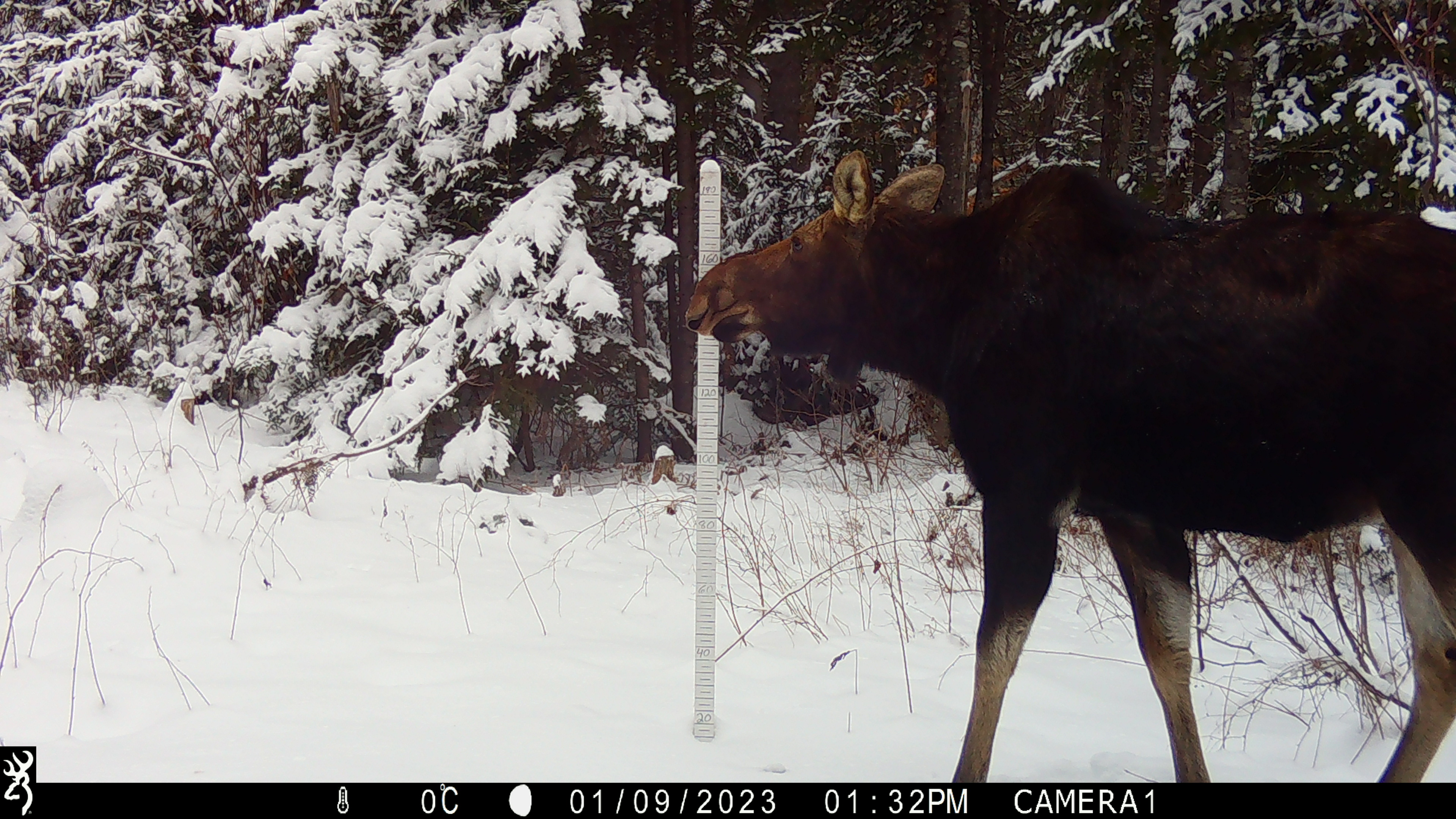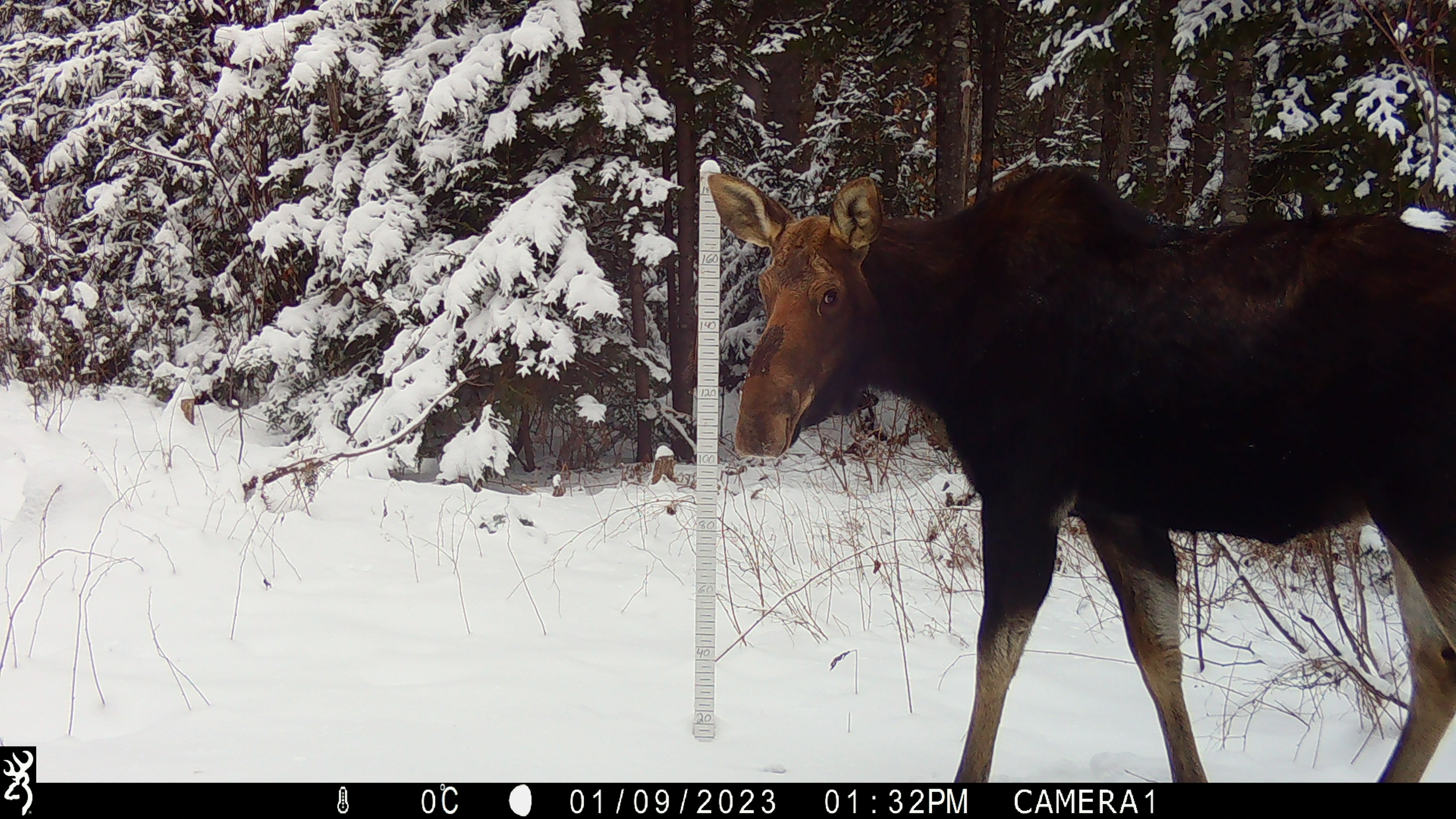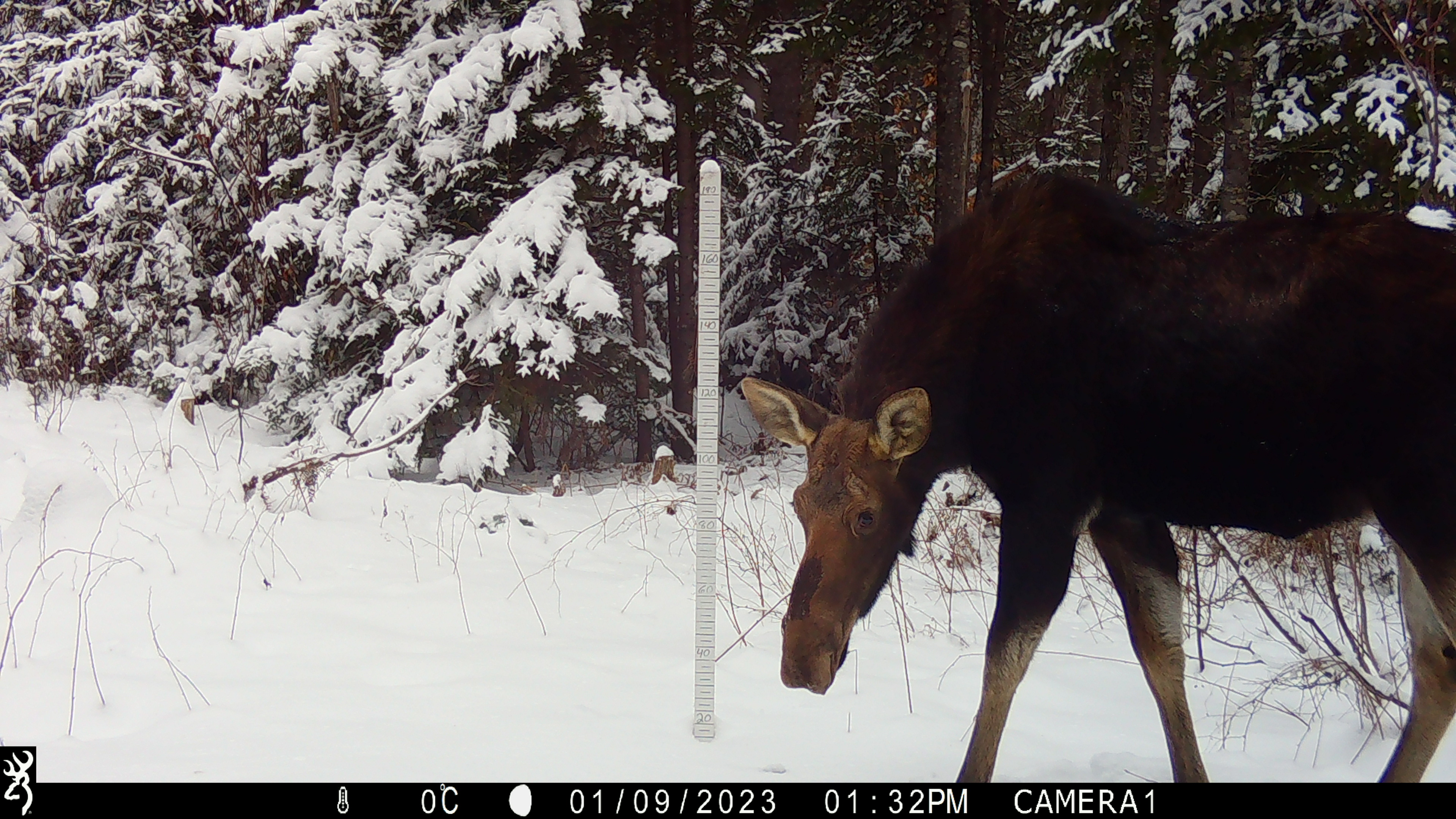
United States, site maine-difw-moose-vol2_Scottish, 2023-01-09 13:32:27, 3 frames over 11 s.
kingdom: Animalia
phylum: Chordata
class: Mammalia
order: Artiodactyla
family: Cervidae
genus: Alces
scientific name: Alces alces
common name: moose